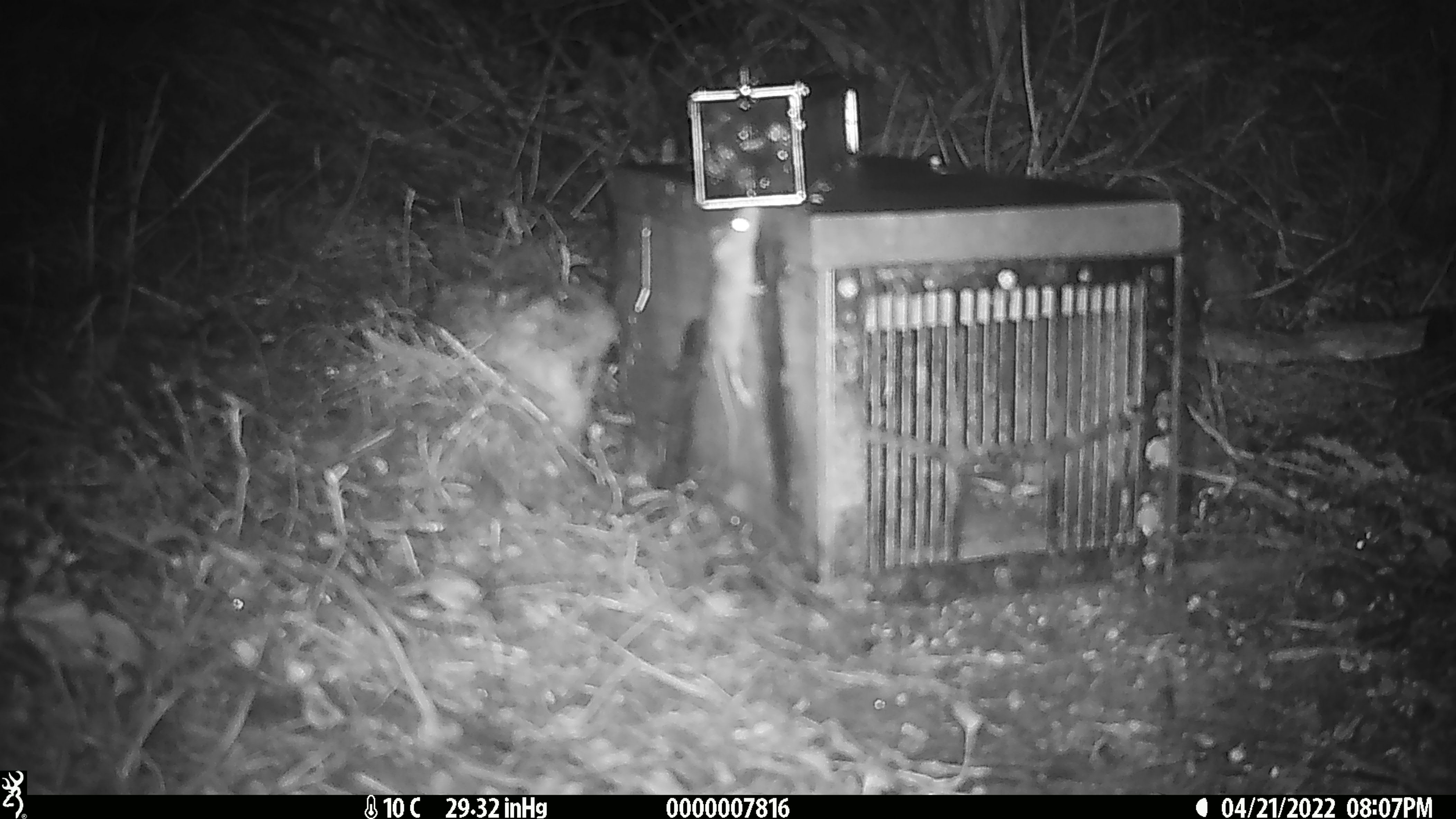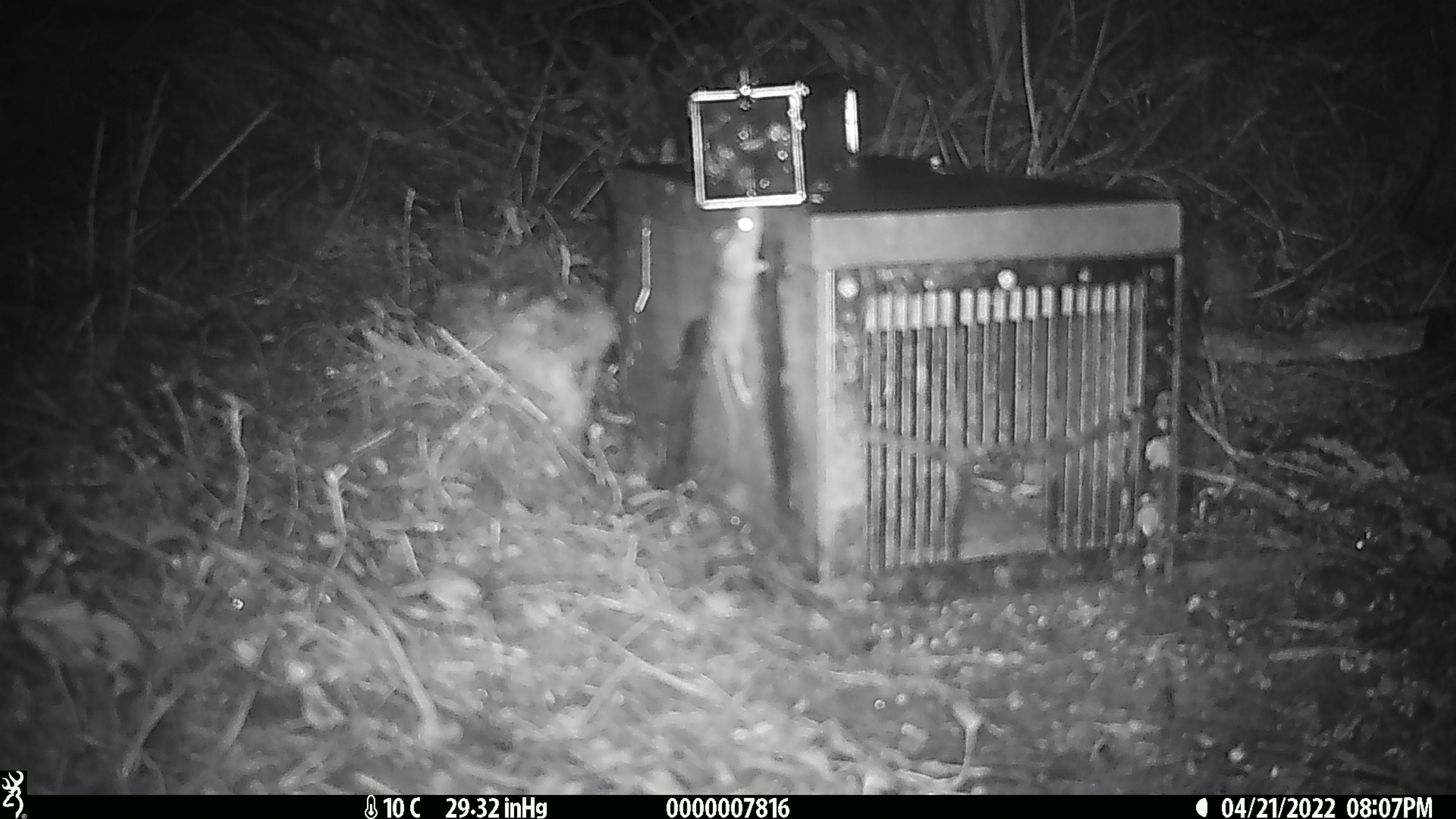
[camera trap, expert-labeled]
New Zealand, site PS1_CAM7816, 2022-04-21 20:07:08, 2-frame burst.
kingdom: Animalia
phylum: Chordata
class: Mammalia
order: Rodentia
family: Muridae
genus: Mus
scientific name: Mus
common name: mouse